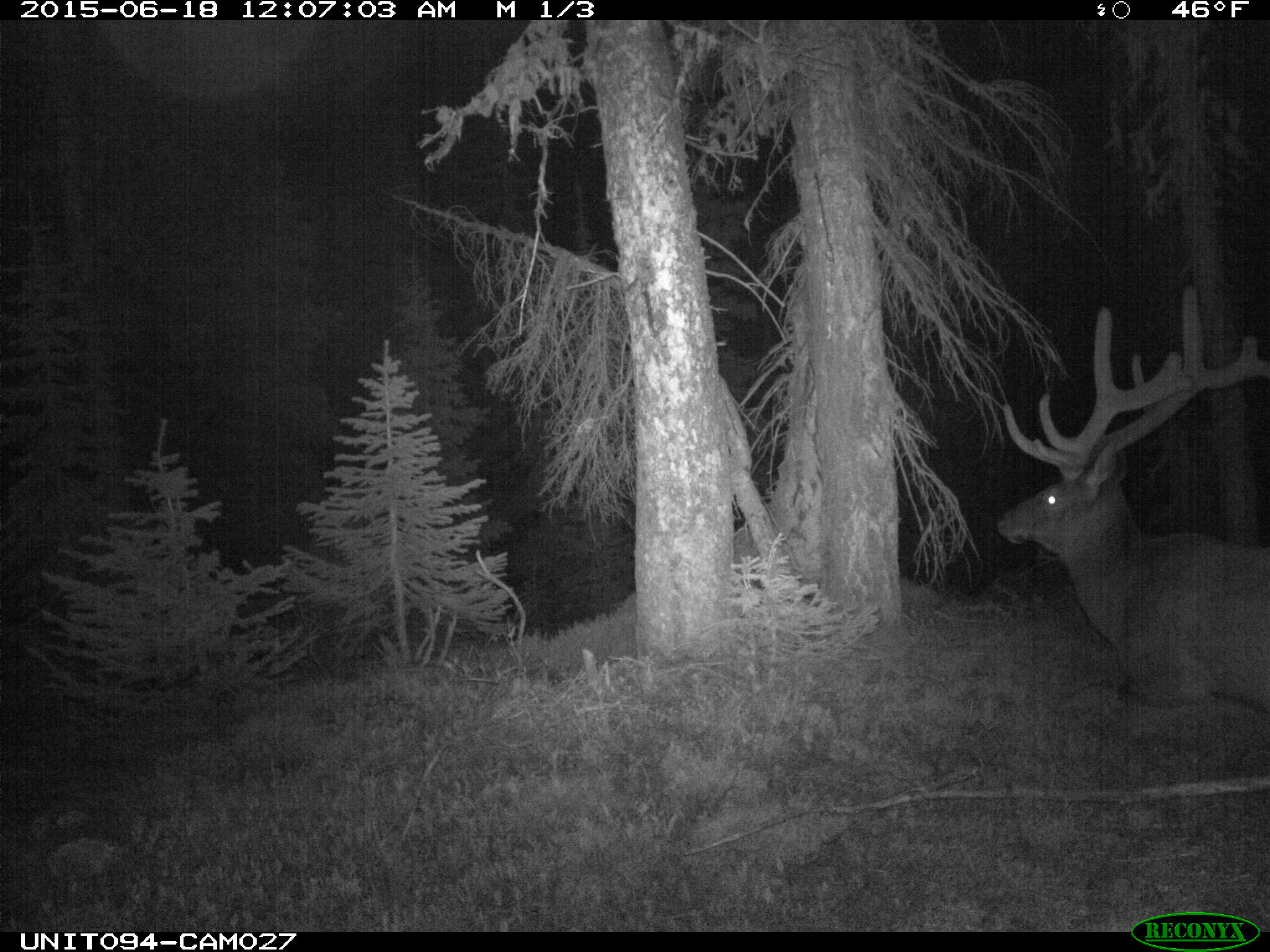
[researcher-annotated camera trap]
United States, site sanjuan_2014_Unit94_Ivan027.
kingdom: Animalia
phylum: Chordata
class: Mammalia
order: Artiodactyla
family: Cervidae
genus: Cervus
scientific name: Cervus elaphus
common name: red deer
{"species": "Cervus elaphus (red deer)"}